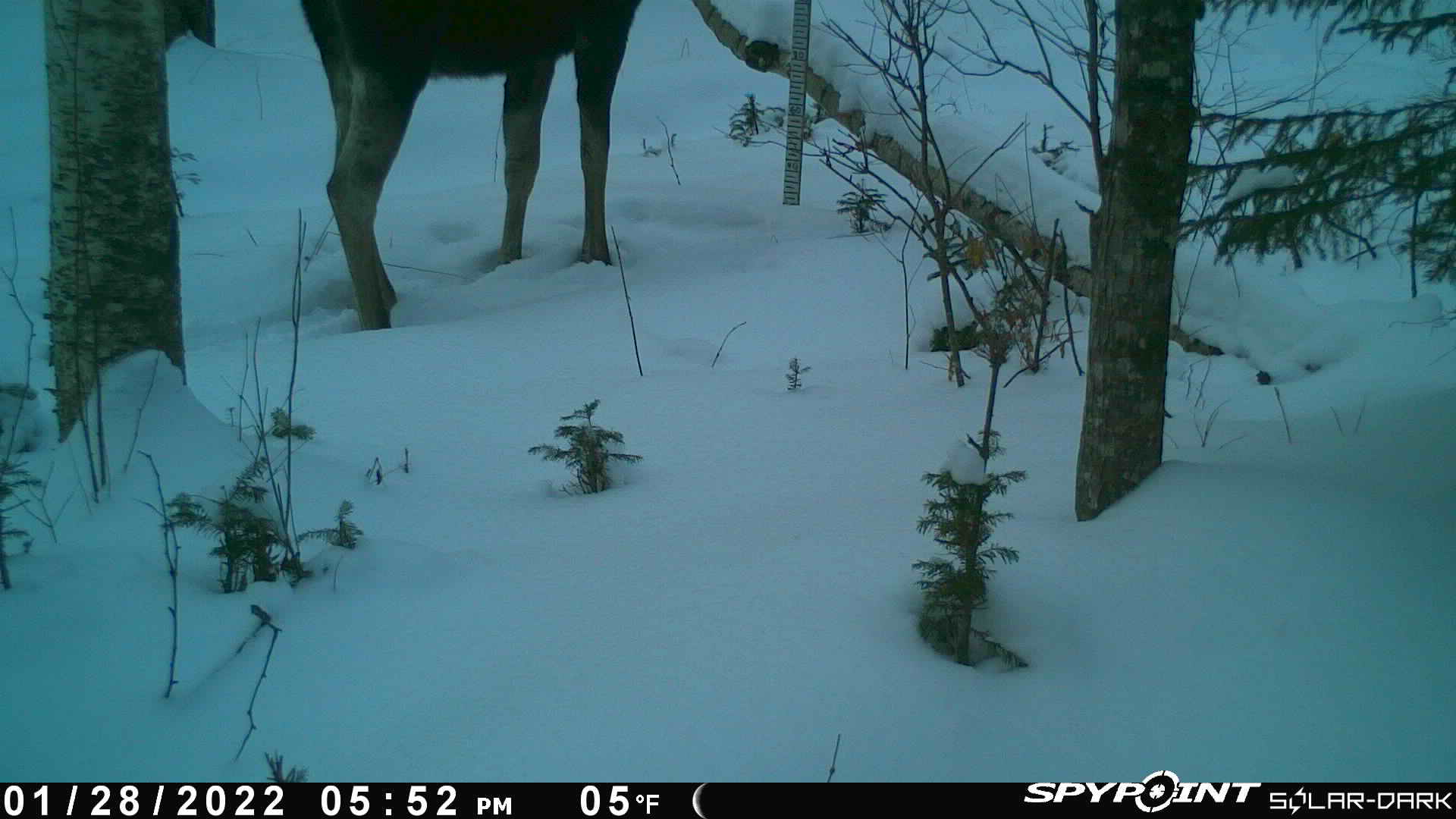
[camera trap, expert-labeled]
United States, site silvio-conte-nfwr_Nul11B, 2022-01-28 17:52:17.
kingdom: Animalia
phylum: Chordata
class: Mammalia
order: Artiodactyla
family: Cervidae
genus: Alces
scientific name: Alces alces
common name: moose